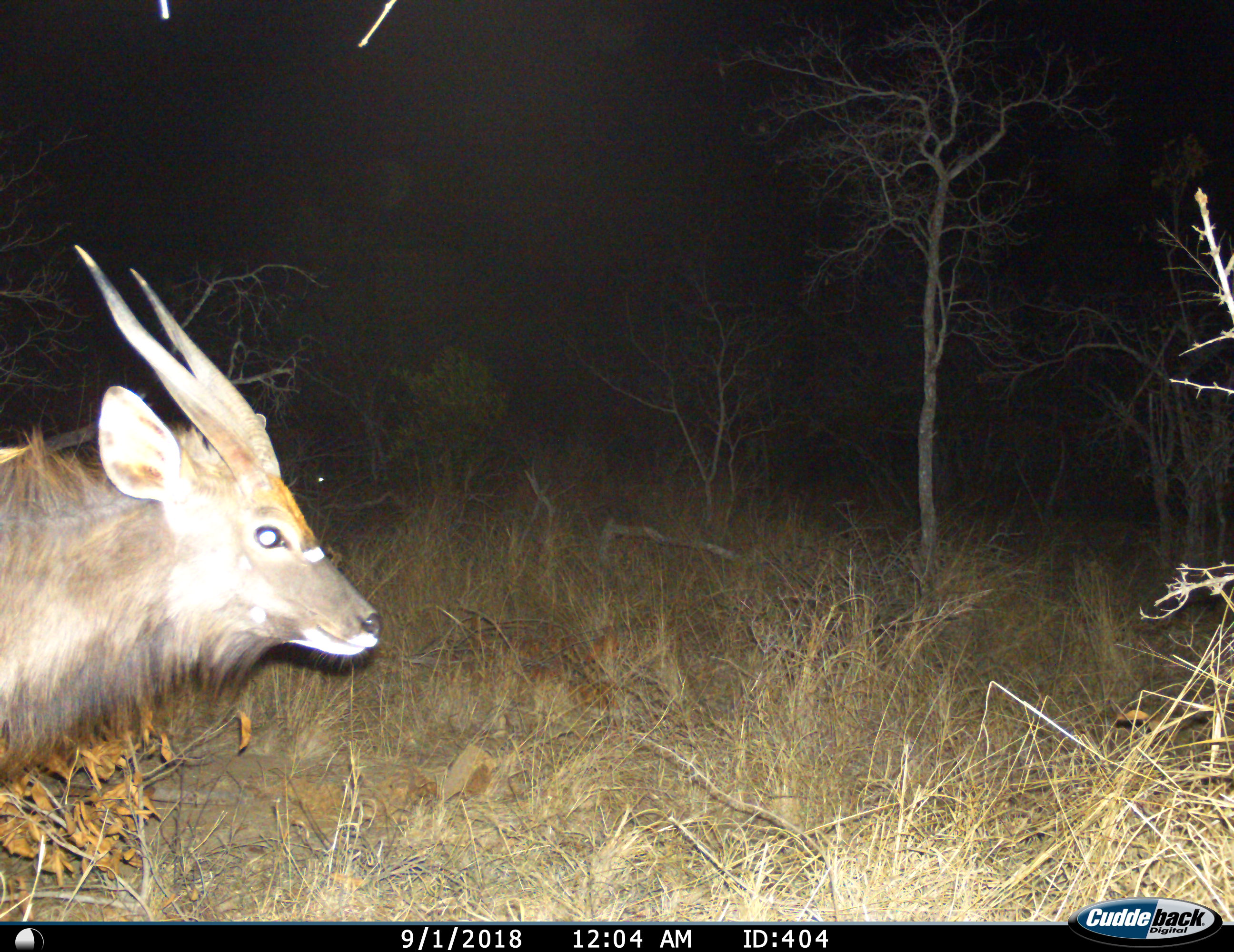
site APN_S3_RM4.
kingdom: Animalia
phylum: Chordata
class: Mammalia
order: Artiodactyla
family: Bovidae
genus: Tragelaphus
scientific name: Tragelaphus angasii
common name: nyala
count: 1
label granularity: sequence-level